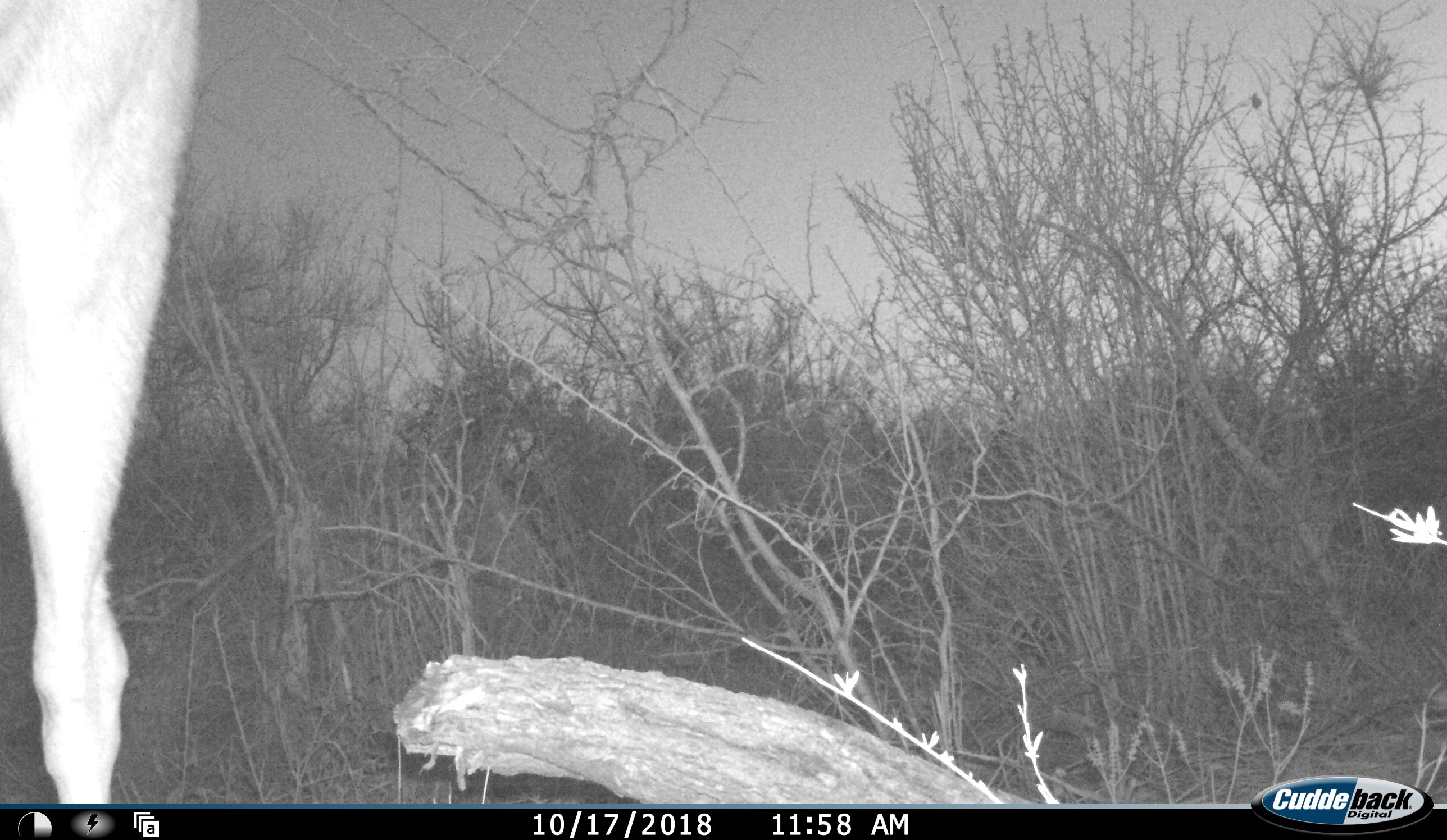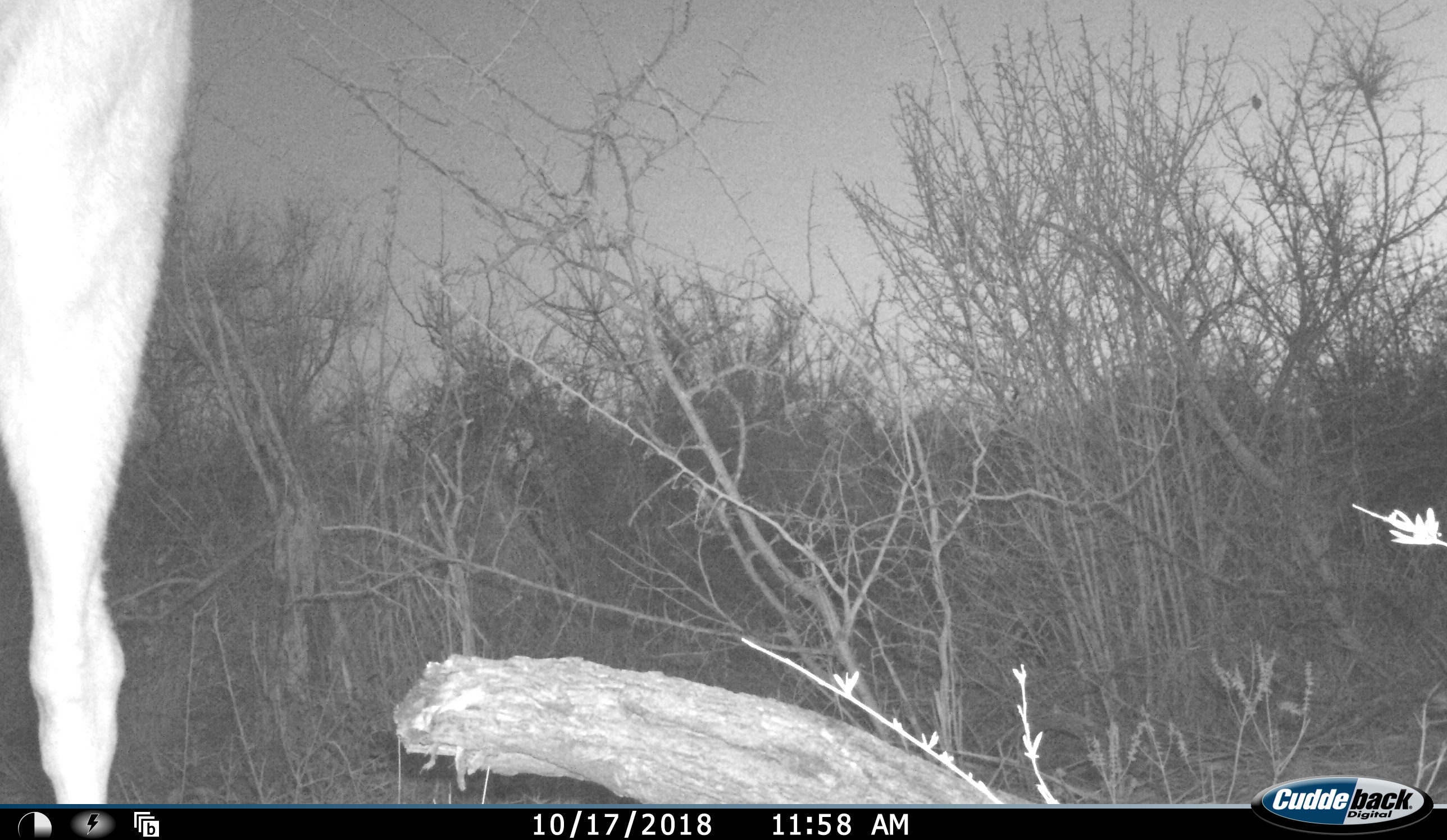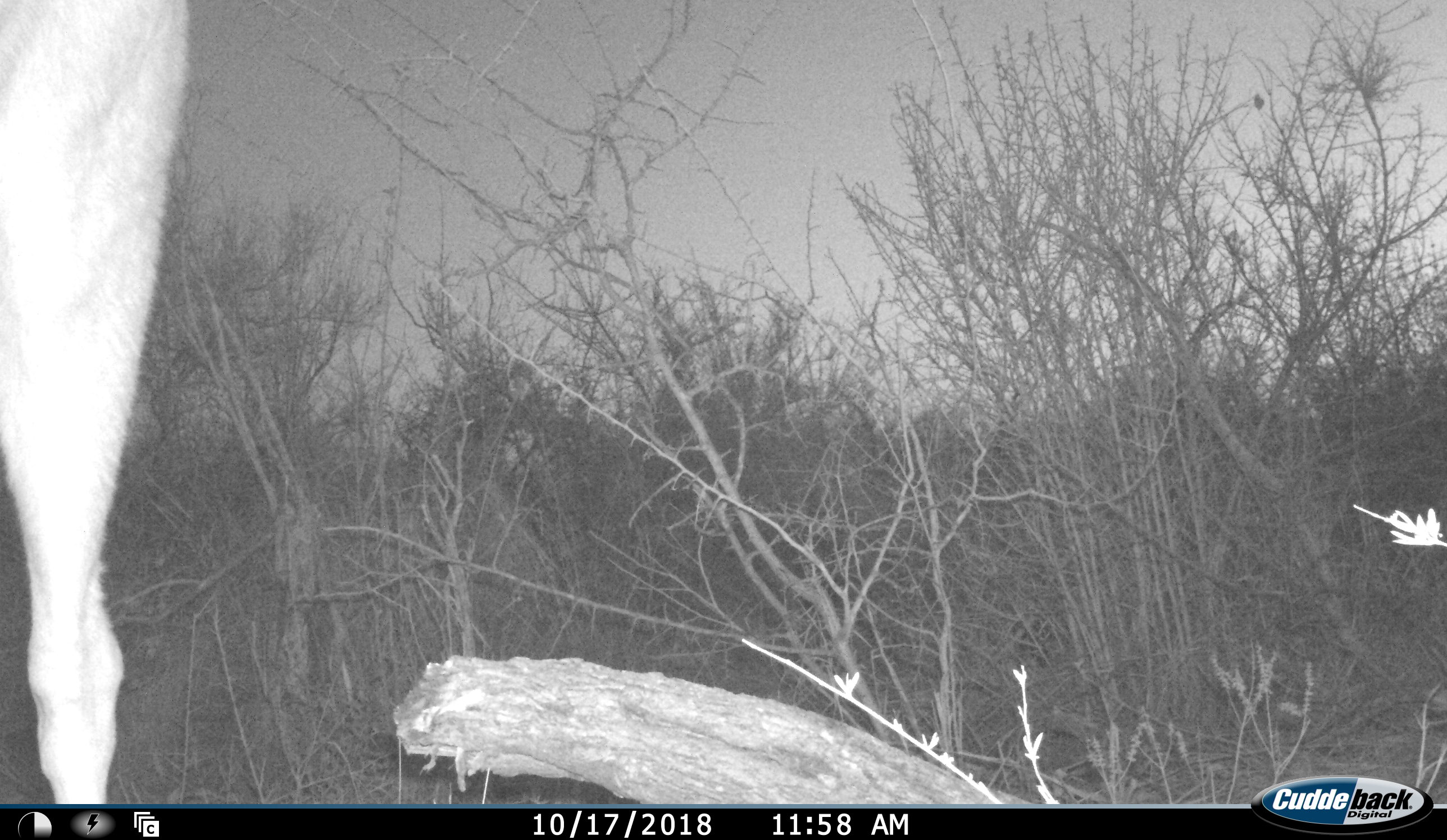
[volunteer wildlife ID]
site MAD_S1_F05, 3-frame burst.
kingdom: Animalia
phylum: Chordata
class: Mammalia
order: Artiodactyla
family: Giraffidae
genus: Giraffa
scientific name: Giraffa camelopardalis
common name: giraffe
Giraffe (Giraffa camelopardalis), count 1. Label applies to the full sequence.